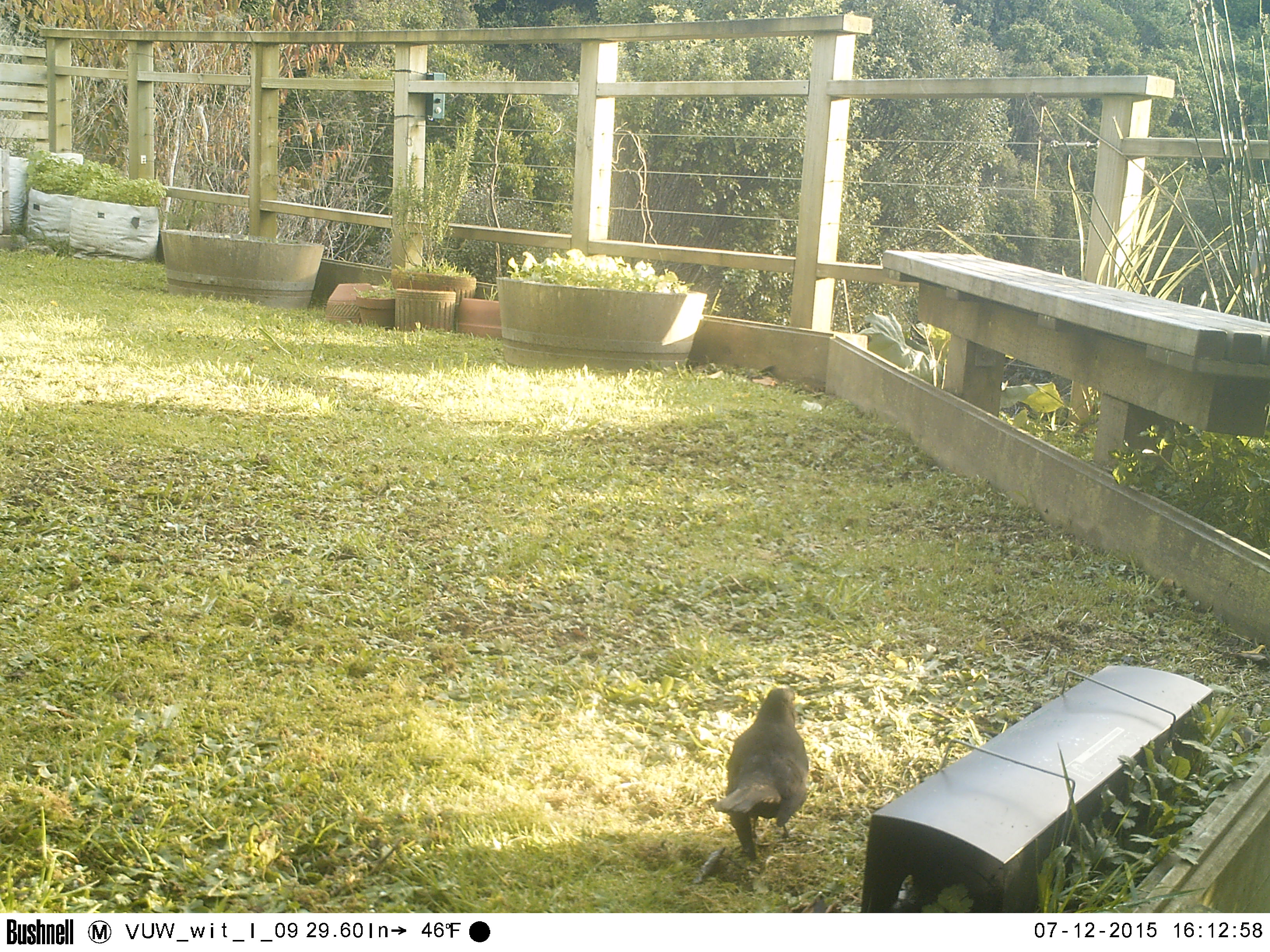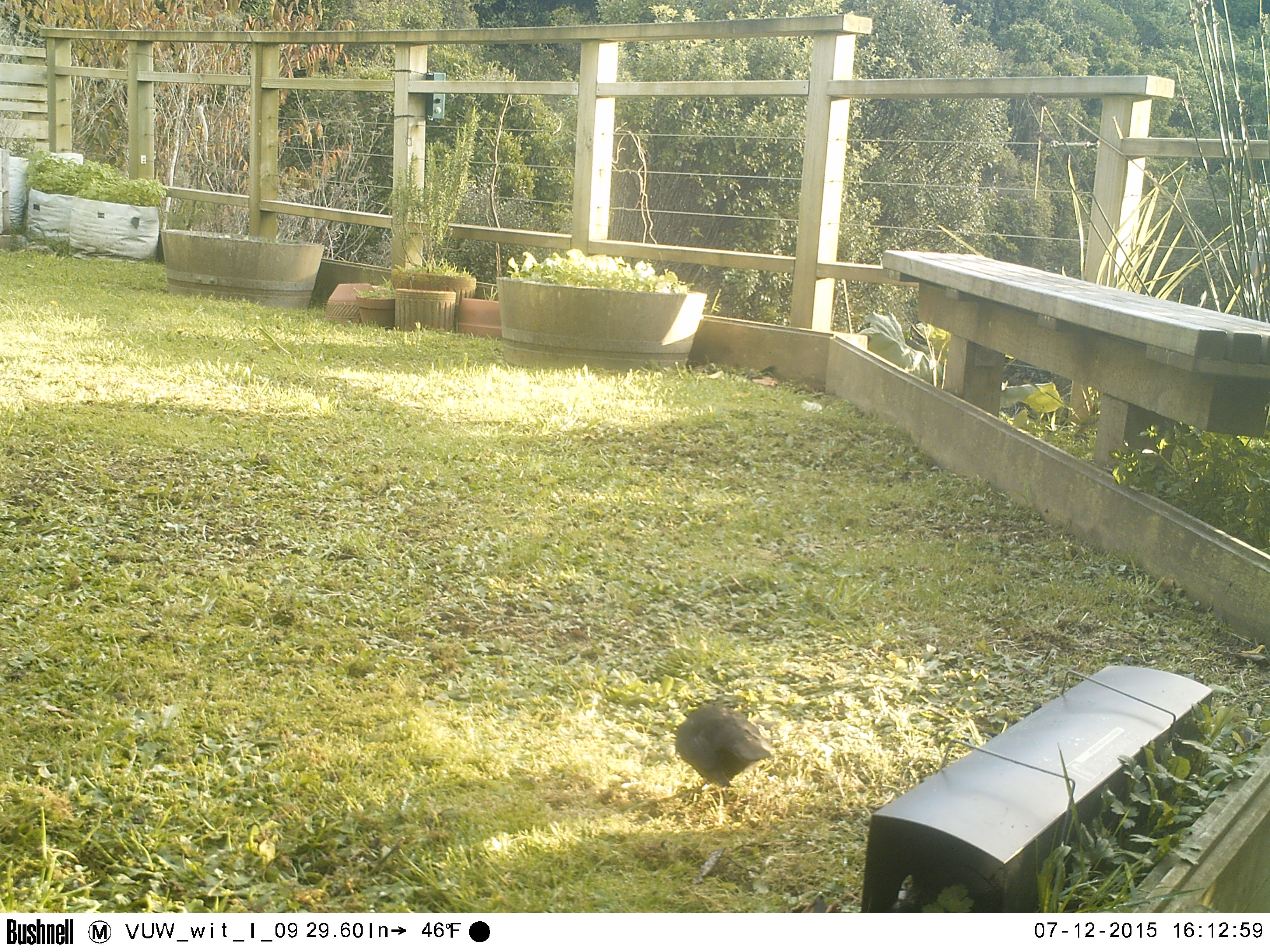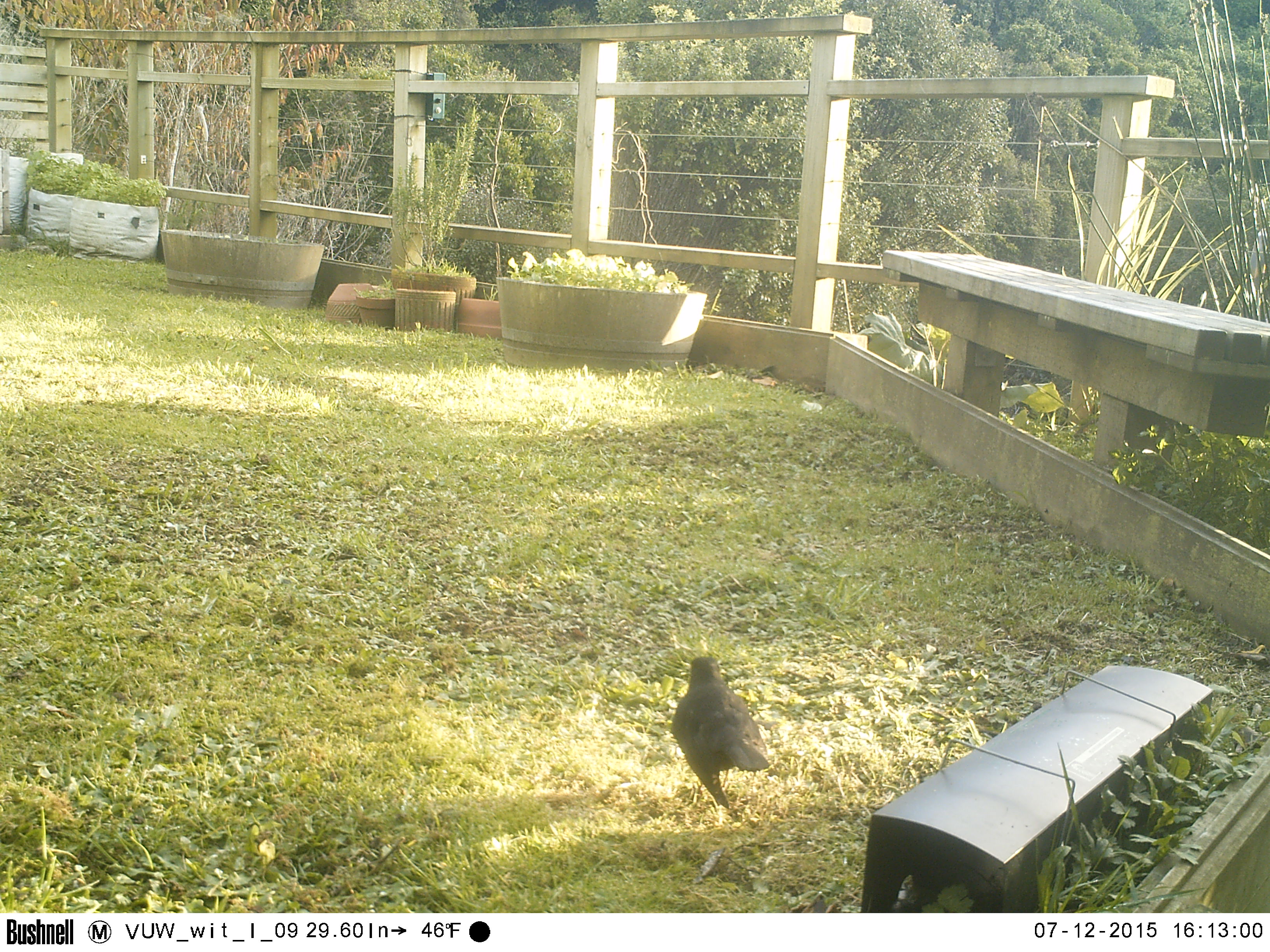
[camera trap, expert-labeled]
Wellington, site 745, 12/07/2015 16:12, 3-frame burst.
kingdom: Animalia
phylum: Chordata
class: Aves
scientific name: Aves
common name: bird